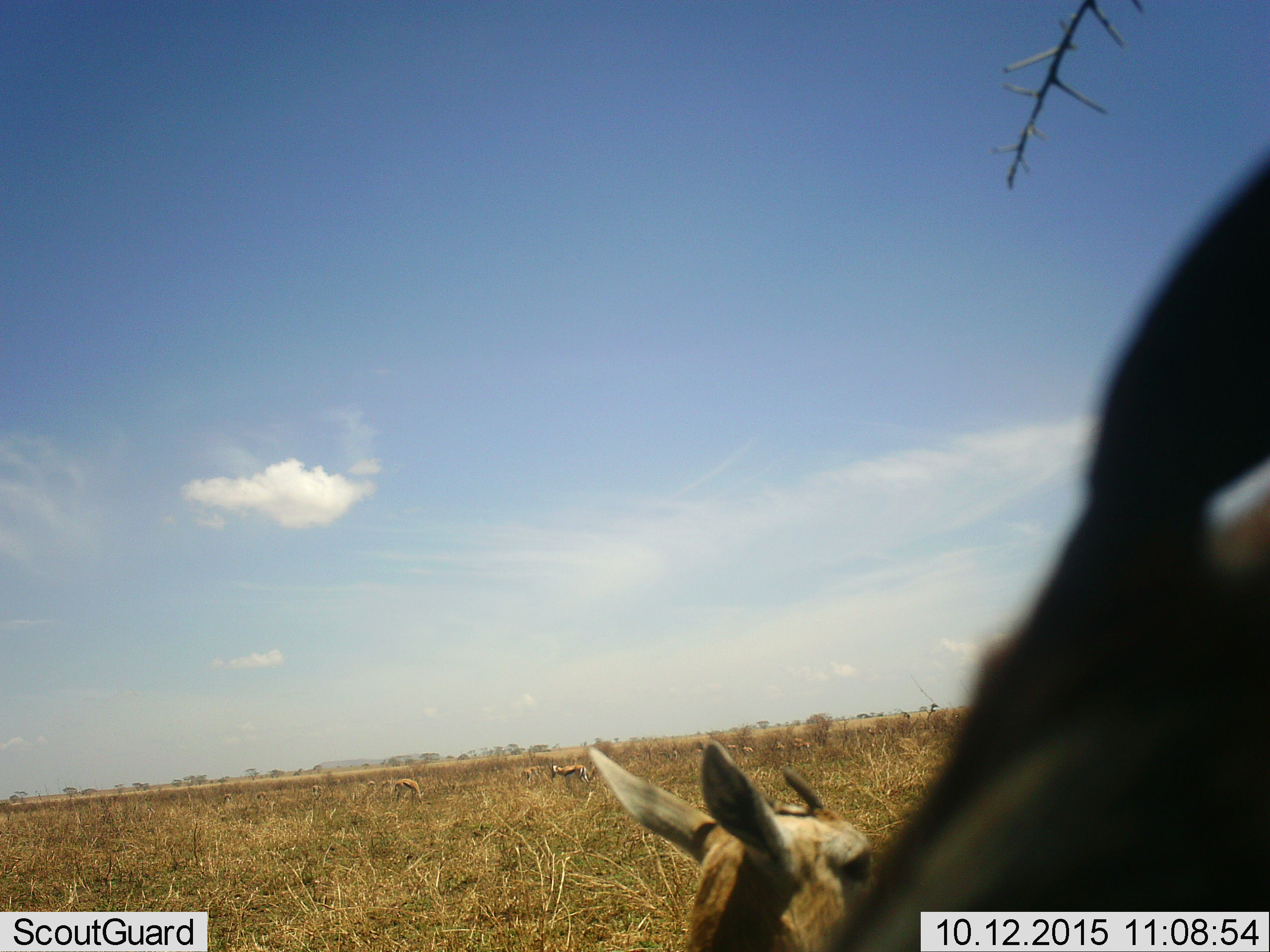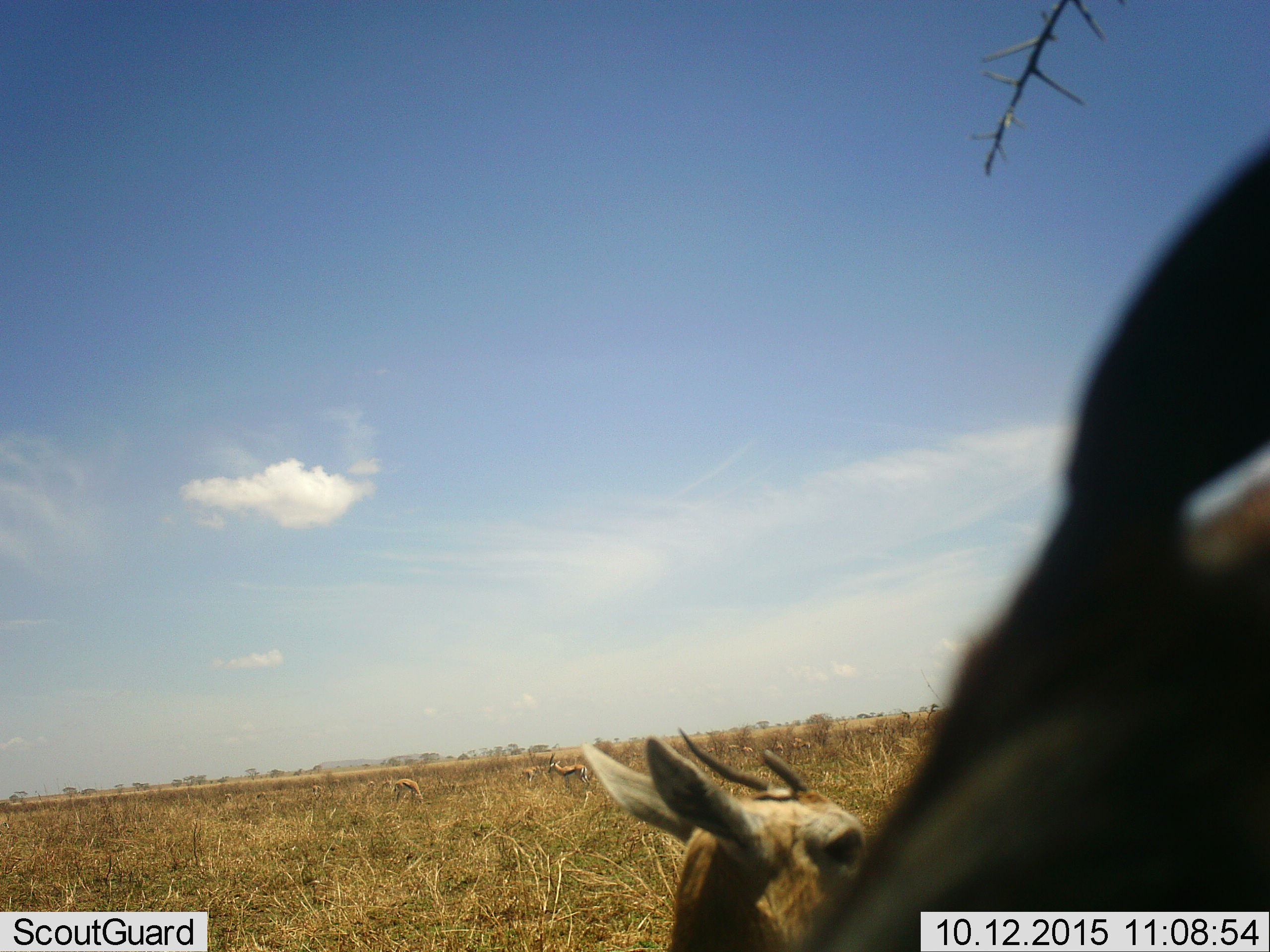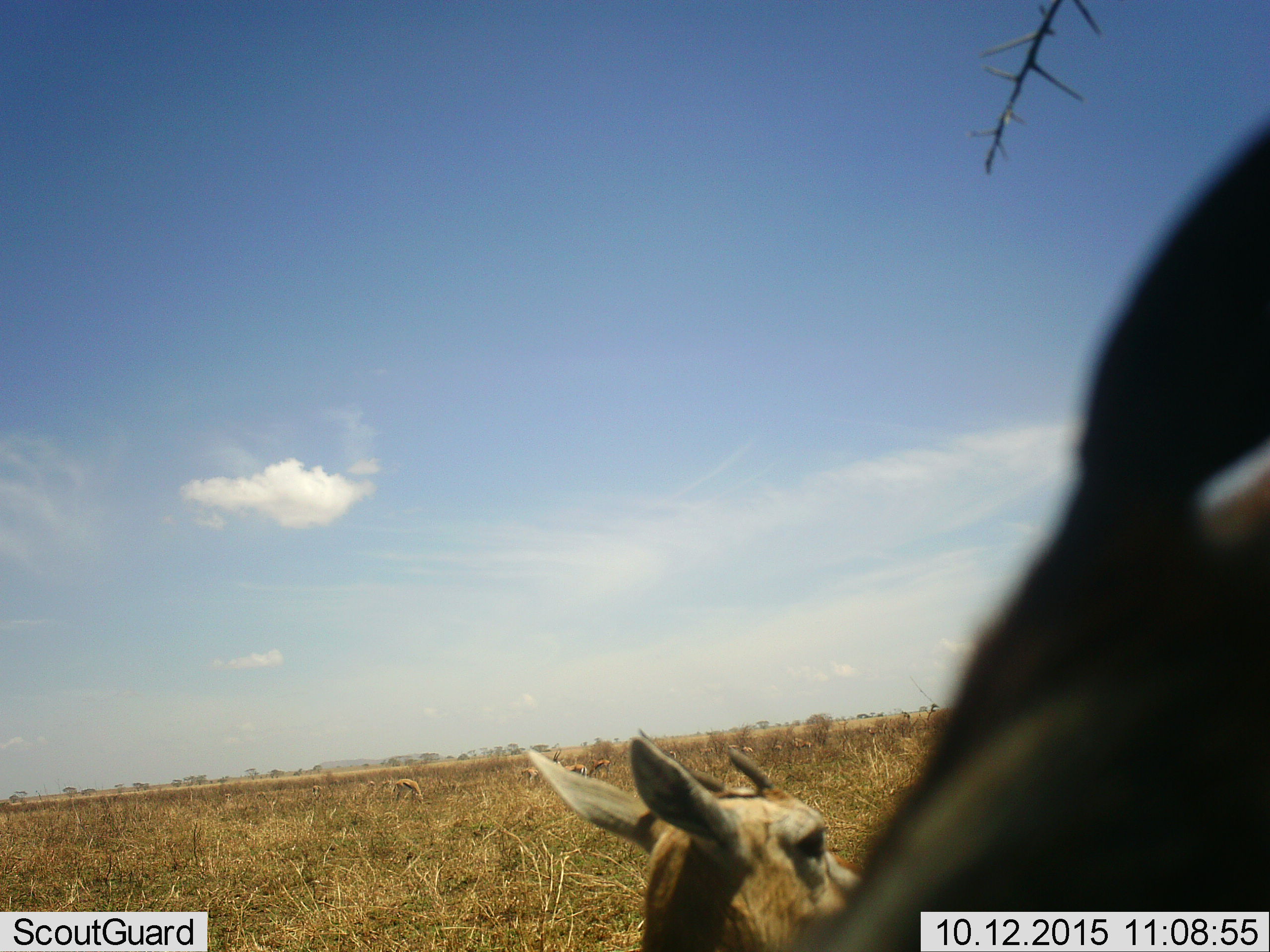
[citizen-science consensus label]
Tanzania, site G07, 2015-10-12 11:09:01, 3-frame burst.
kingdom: Animalia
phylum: Chordata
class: Mammalia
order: Artiodactyla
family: Bovidae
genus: Eudorcas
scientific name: Eudorcas thomsonii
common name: thomson's gazelle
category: gazellethomsons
Gazellethomsons (thomson's gazelle) (Eudorcas thomsonii), count 11-50. Behavior (volunteer vote fractions): standing 80%, resting 30%, moving 40%, interacting 0%. Young present (vote fraction): 0%. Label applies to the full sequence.